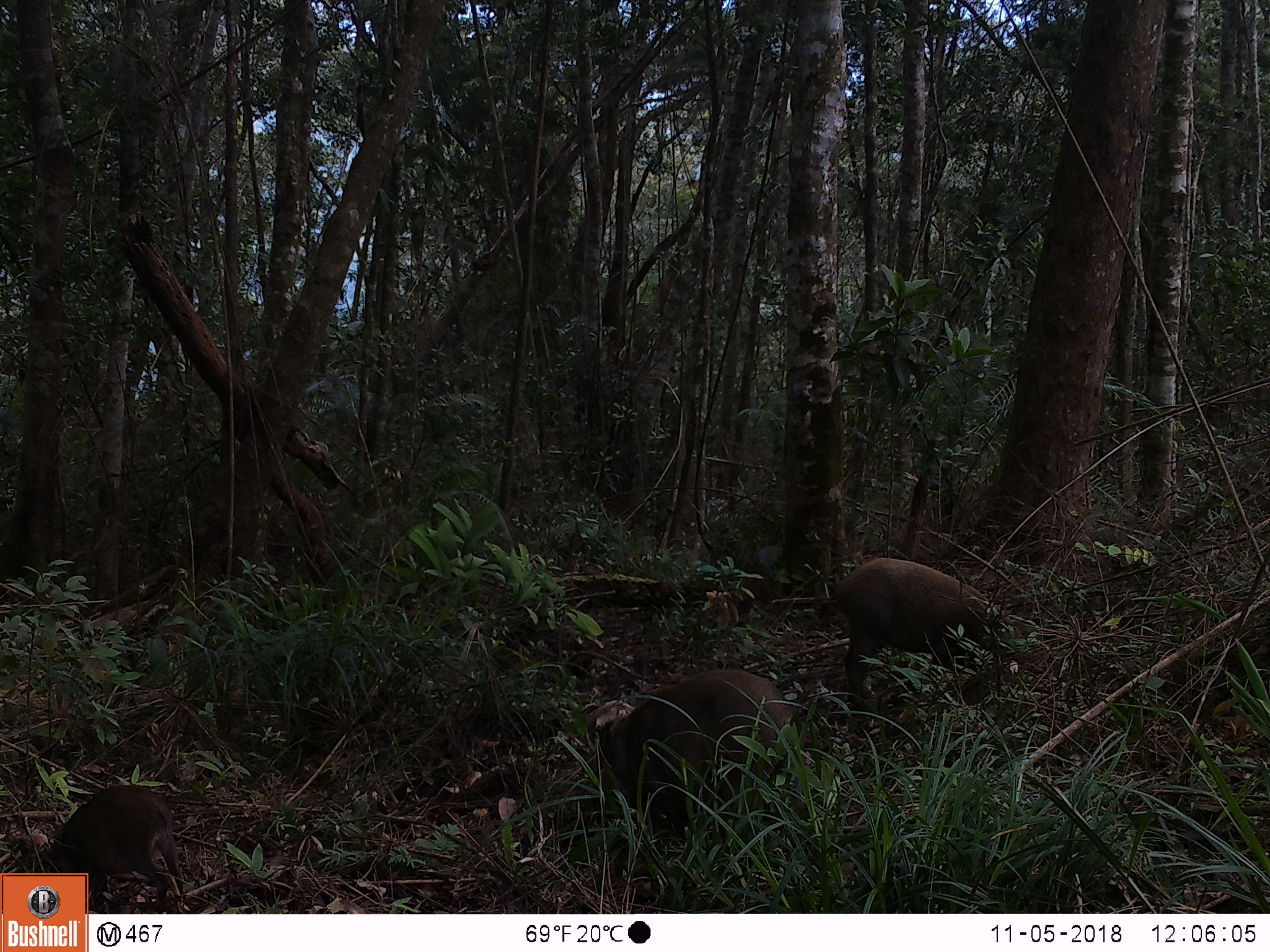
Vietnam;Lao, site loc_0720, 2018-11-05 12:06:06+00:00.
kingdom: Animalia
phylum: Chordata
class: Mammalia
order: Artiodactyla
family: Suidae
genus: Sus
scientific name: Sus scrofa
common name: eurasian wild pig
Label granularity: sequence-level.